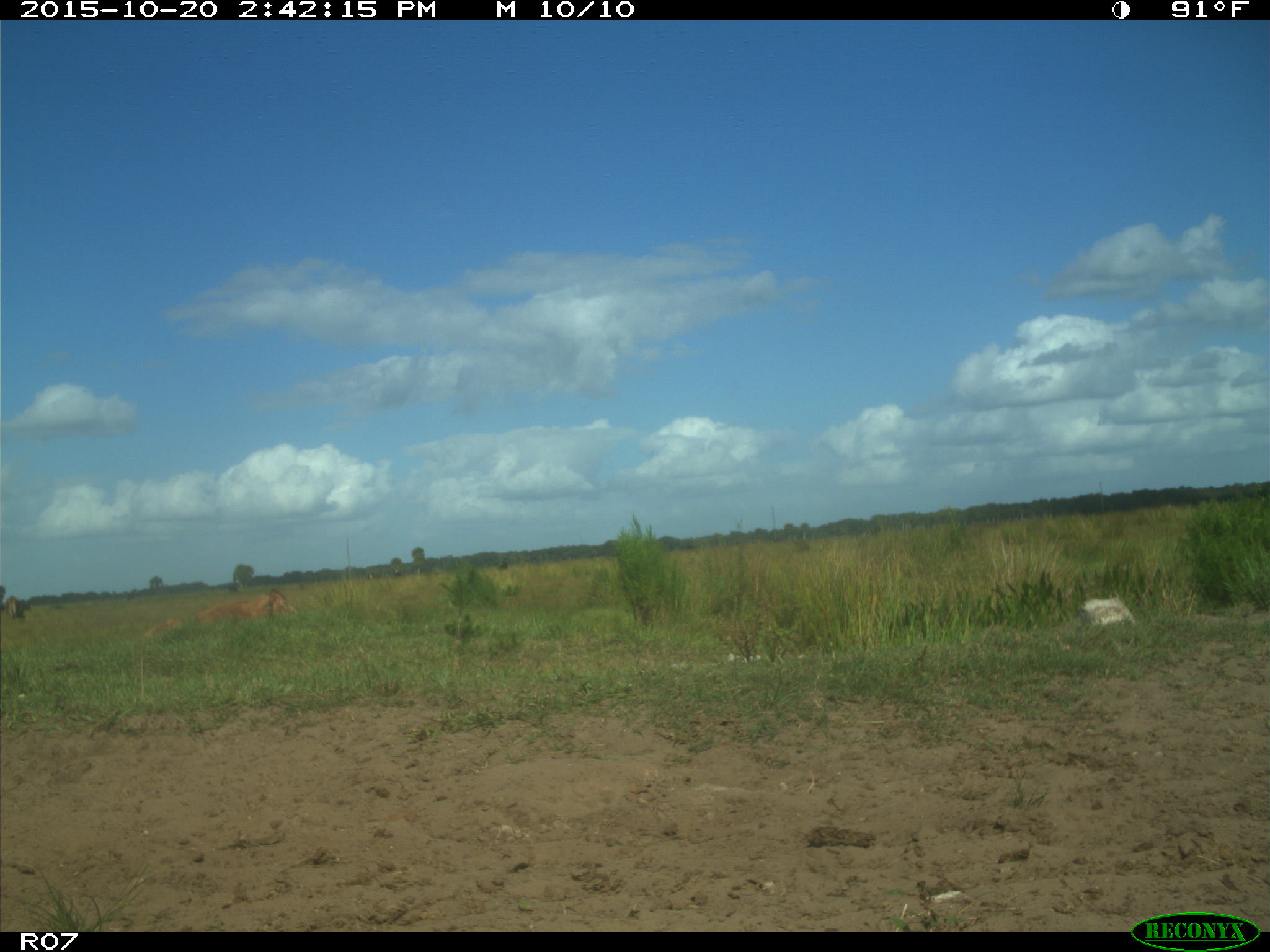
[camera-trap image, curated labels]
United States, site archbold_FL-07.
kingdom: Animalia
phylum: Chordata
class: Mammalia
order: Artiodactyla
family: Bovidae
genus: Bos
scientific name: Bos taurus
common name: domestic cow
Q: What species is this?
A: Bos taurus (domestic cow).